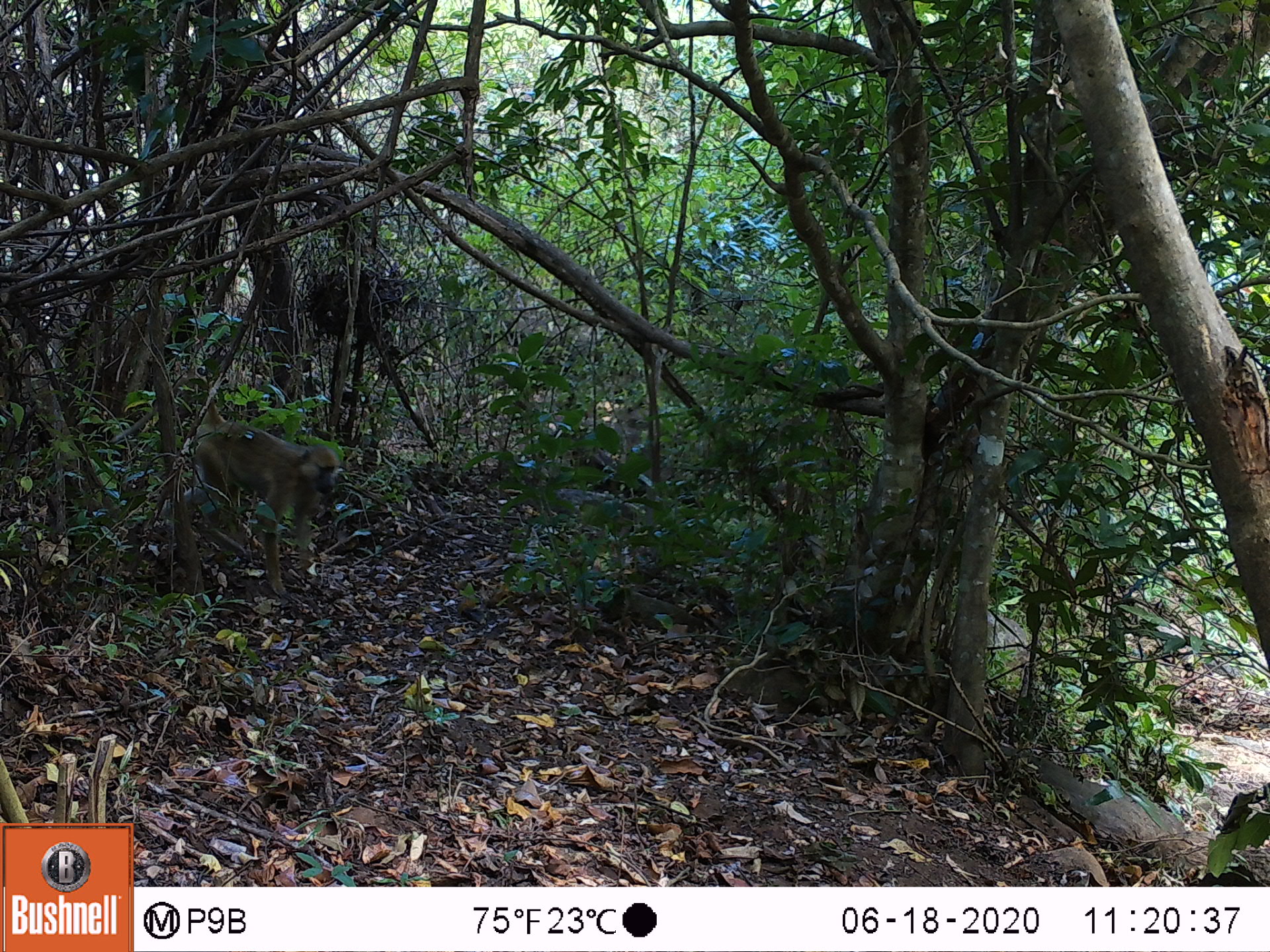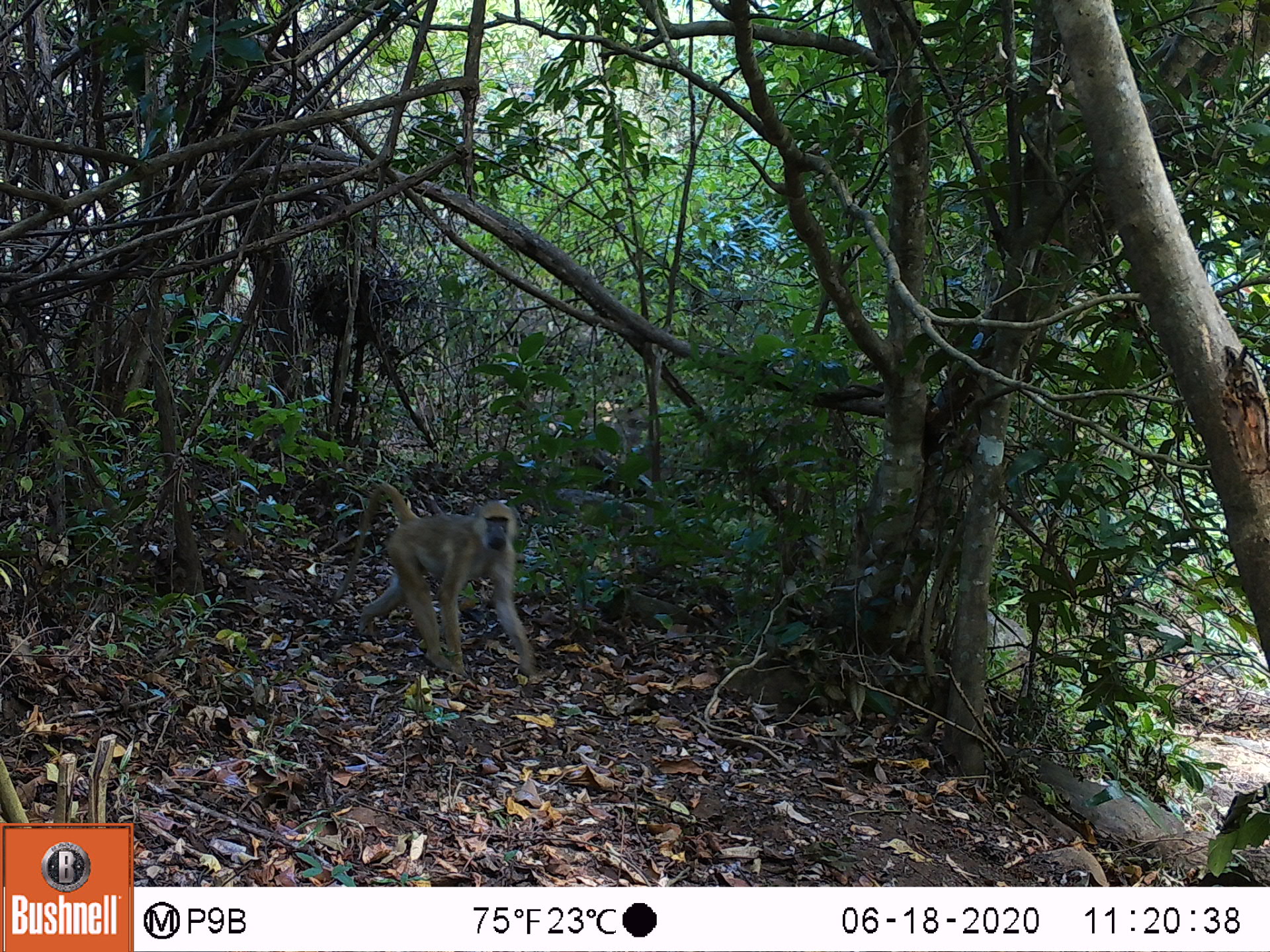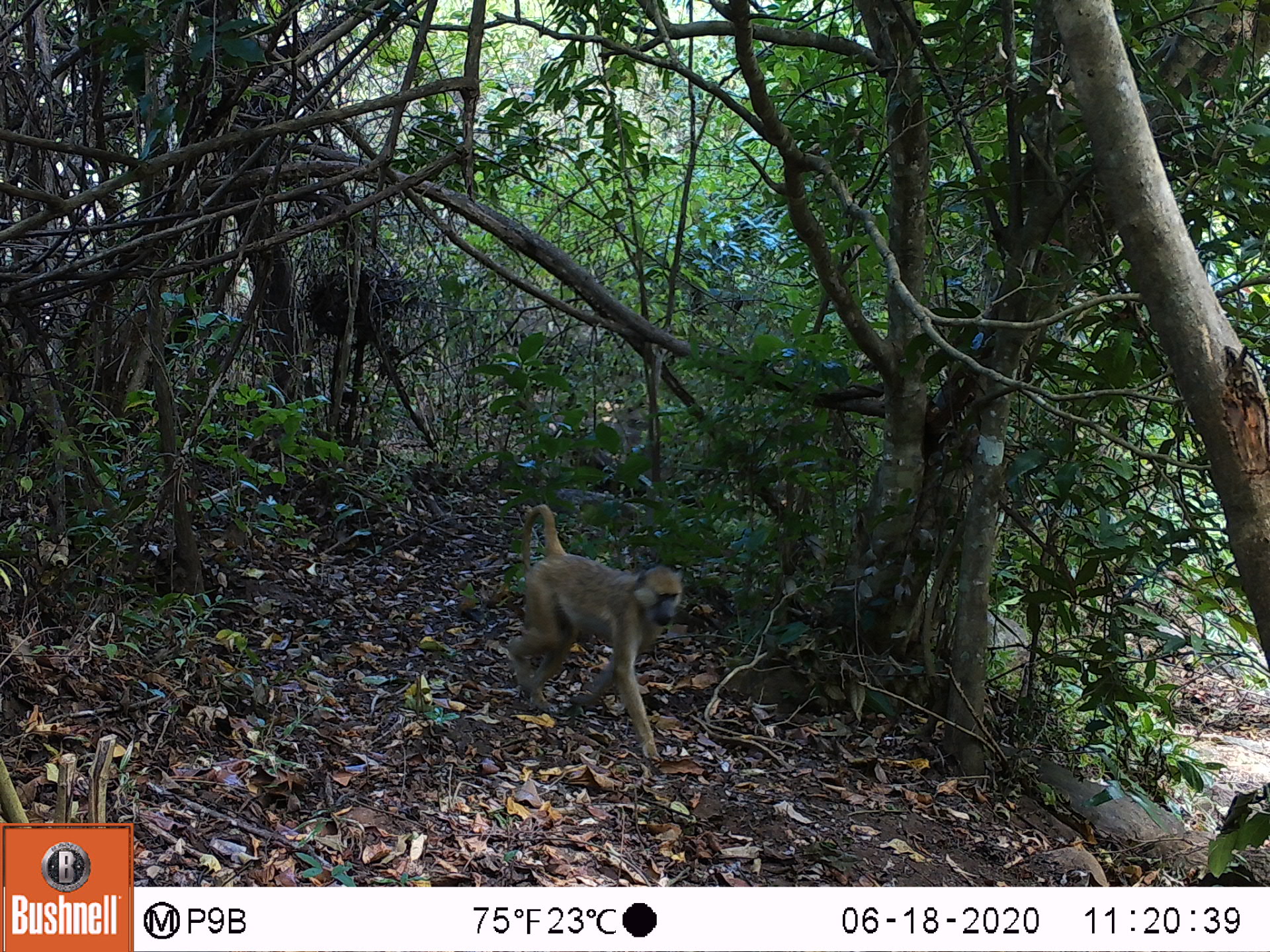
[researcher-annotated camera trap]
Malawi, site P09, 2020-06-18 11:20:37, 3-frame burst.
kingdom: Animalia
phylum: Chordata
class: Mammalia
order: Primates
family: Cercopithecidae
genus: Papio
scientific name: Papio cynocephalus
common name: yellow baboon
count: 1